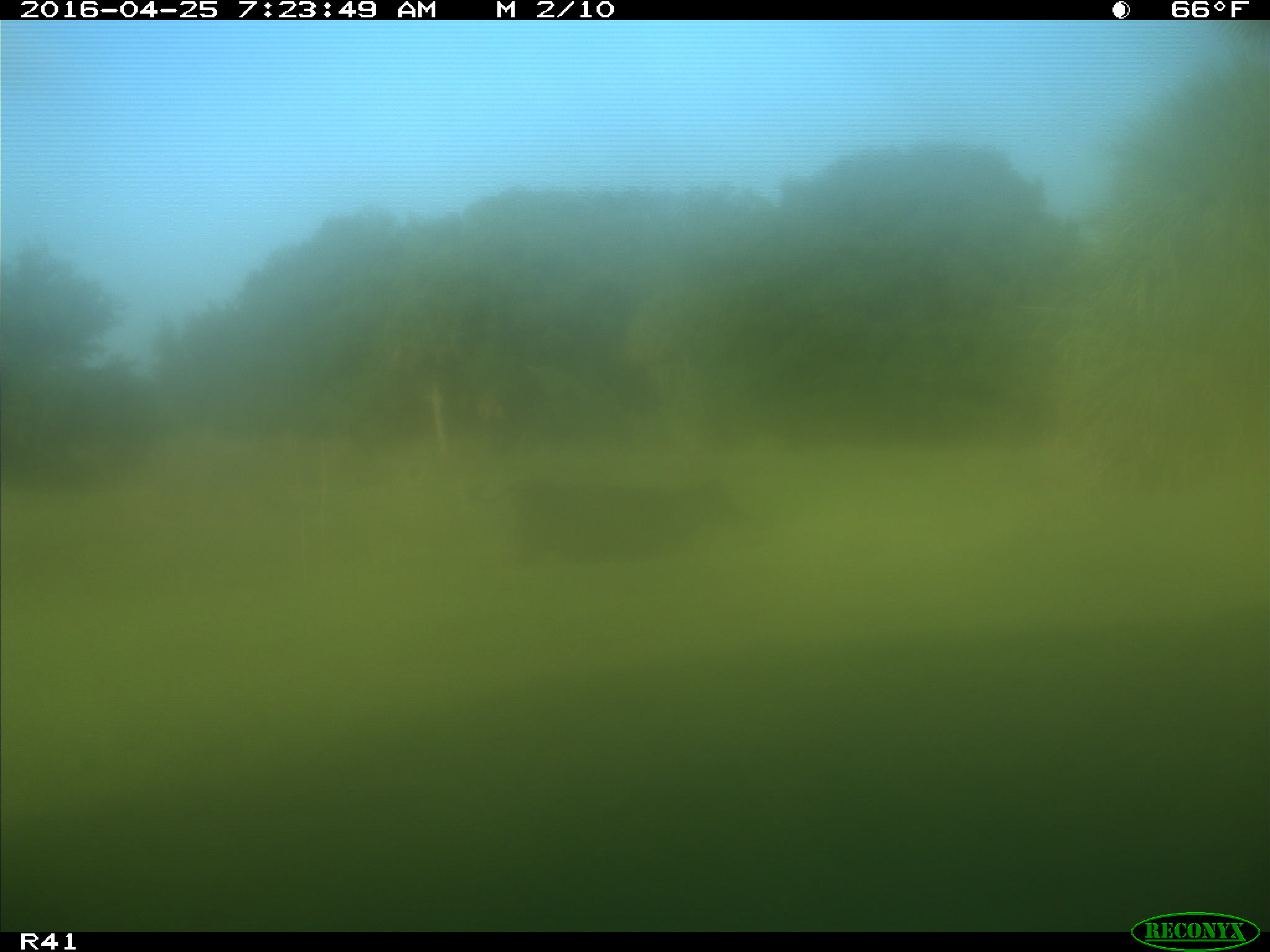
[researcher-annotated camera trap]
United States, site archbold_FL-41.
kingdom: Animalia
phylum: Chordata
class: Mammalia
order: Artiodactyla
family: Bovidae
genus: Bos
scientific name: Bos taurus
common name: domestic cow